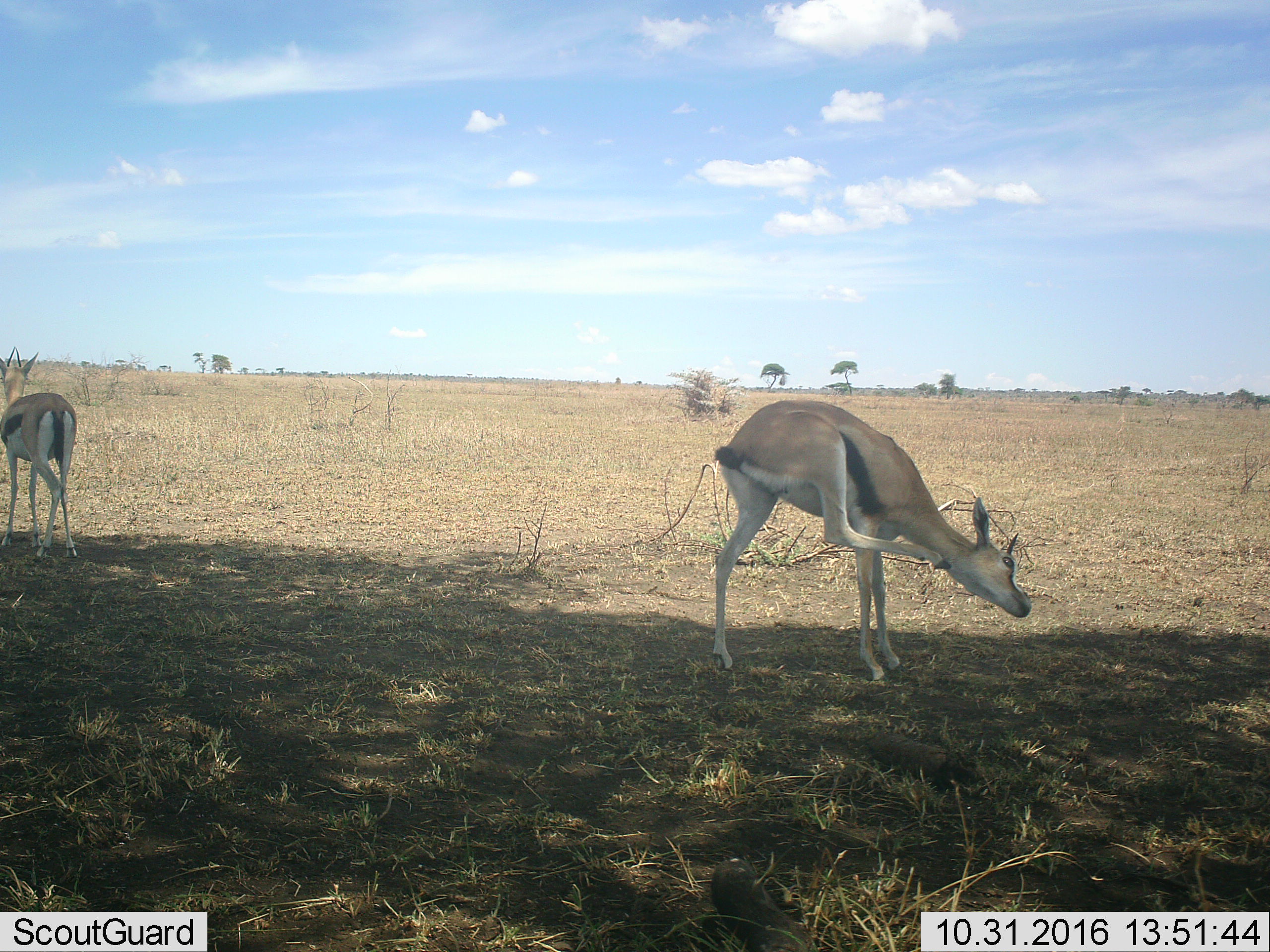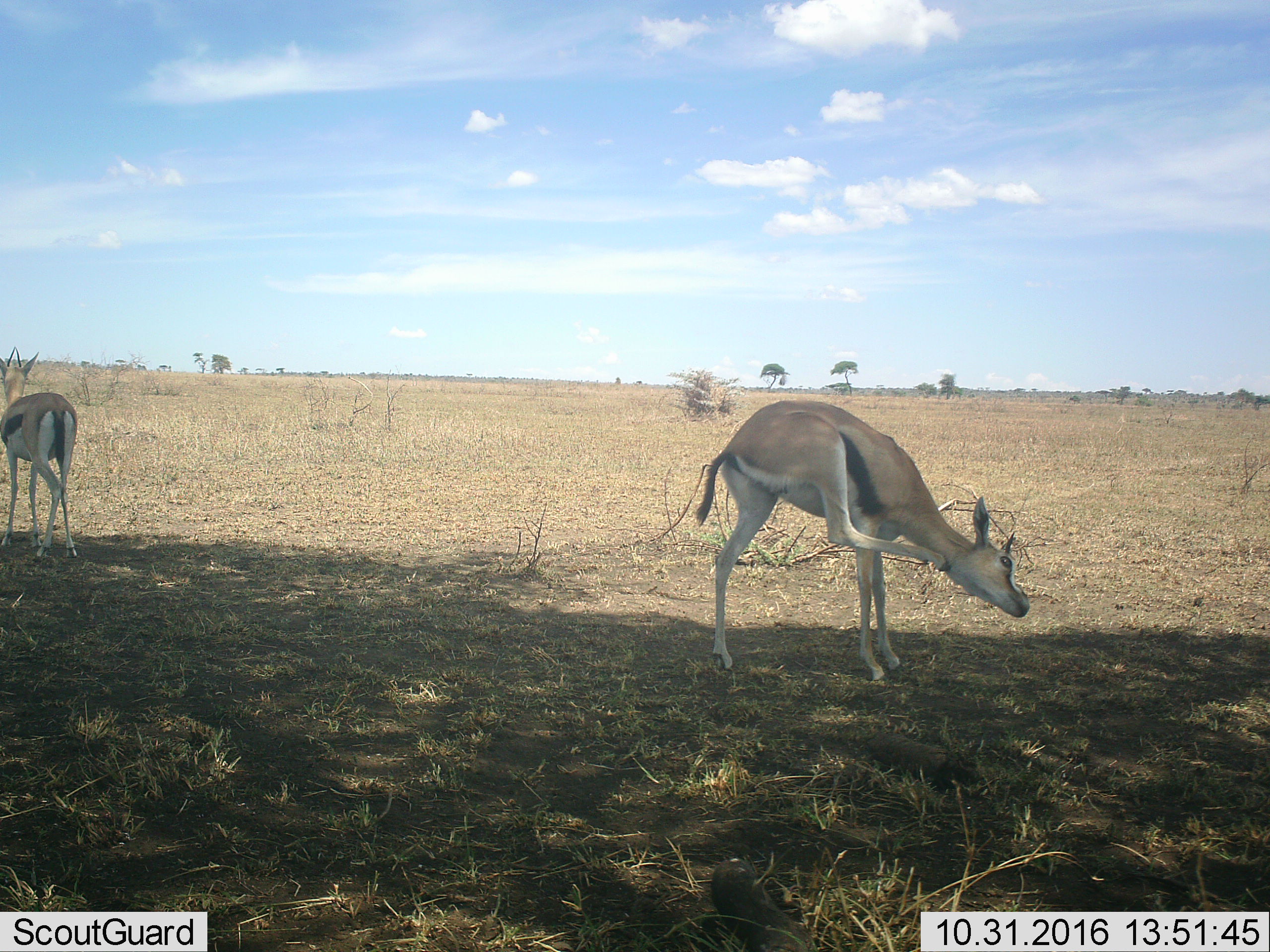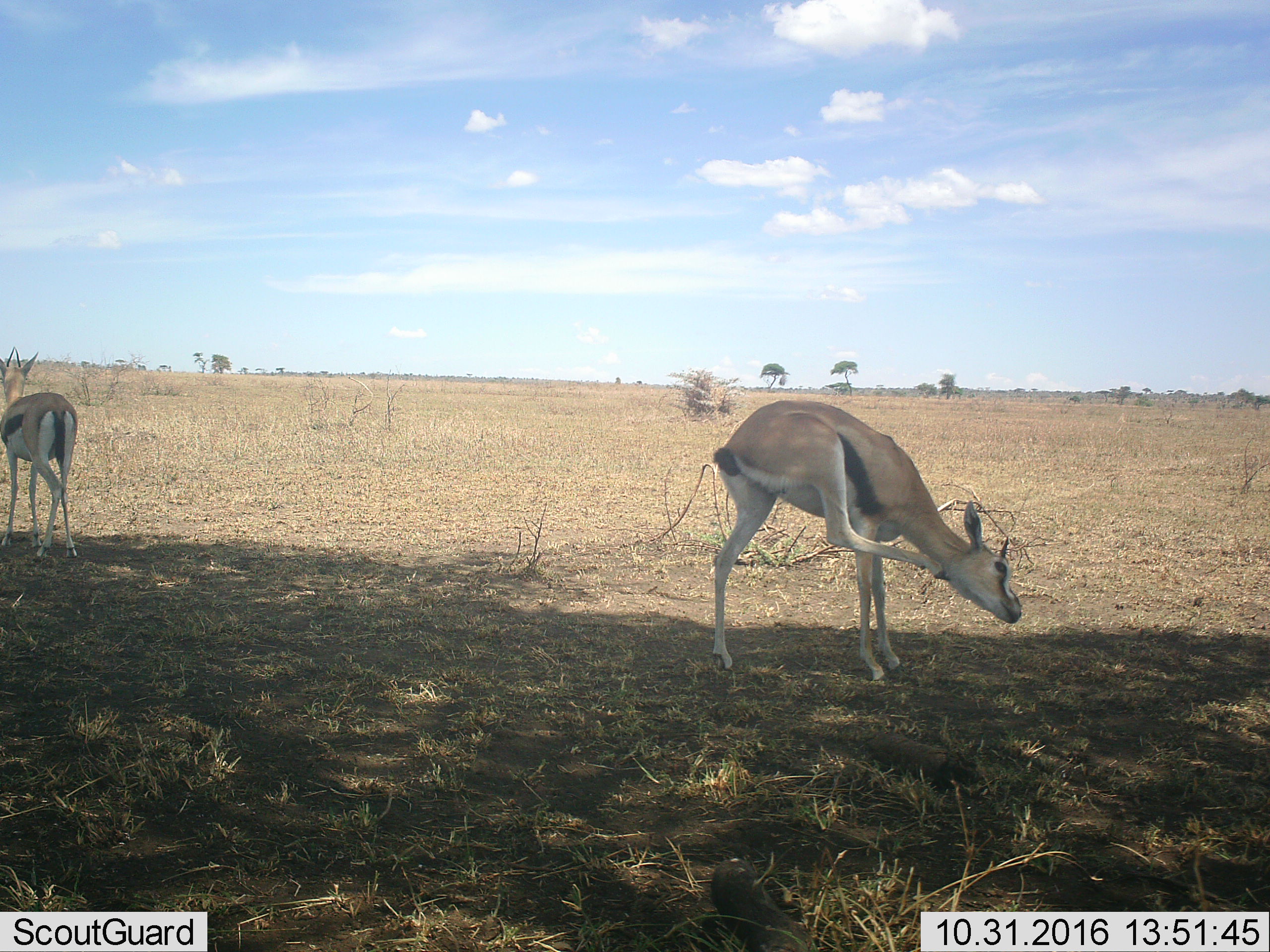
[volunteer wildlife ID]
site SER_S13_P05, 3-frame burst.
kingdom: Animalia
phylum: Chordata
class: Mammalia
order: Artiodactyla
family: Bovidae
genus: Eudorcas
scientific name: Eudorcas thomsonii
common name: thomson's gazelle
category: gazellethomsons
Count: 2.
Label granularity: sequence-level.